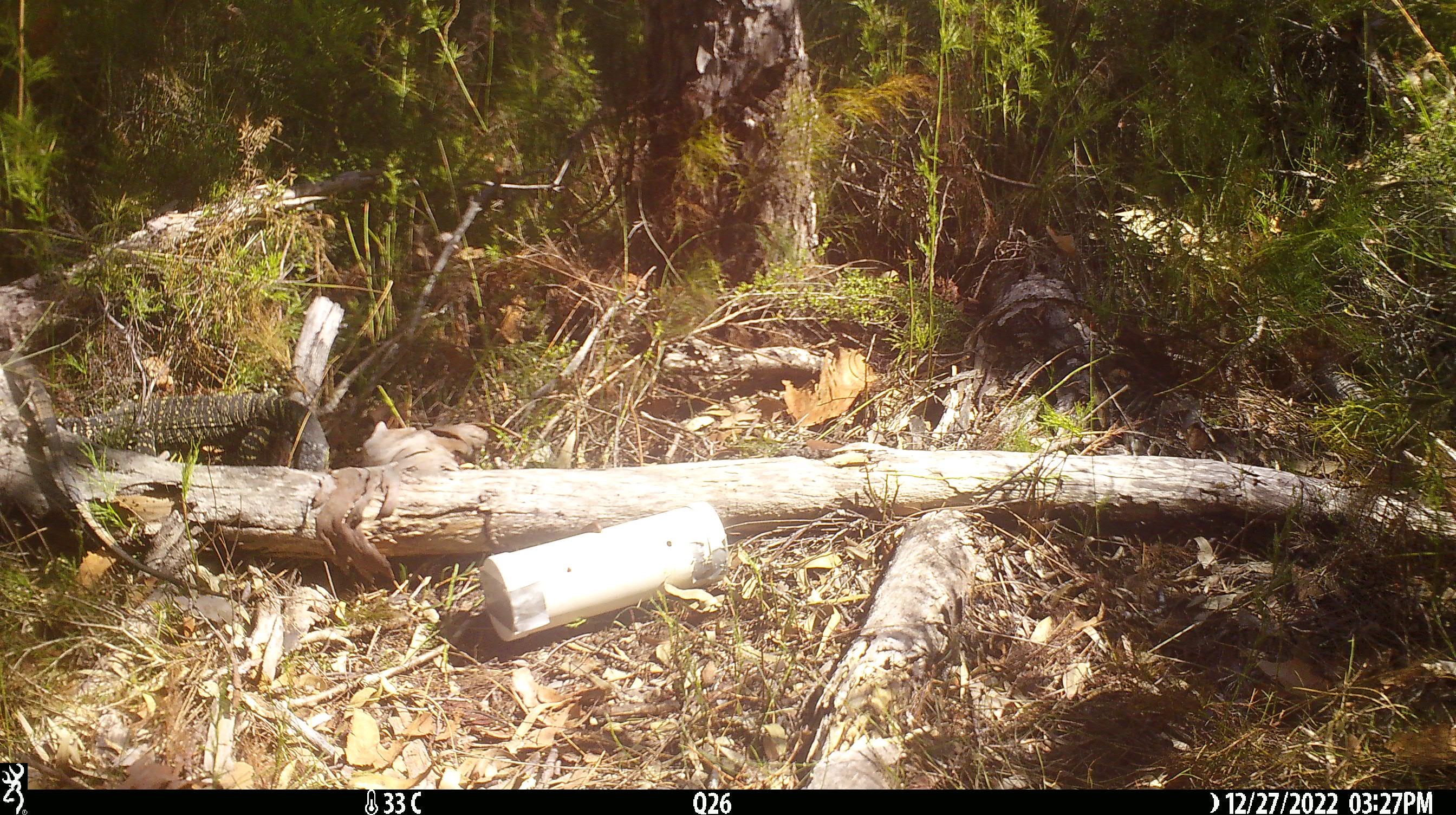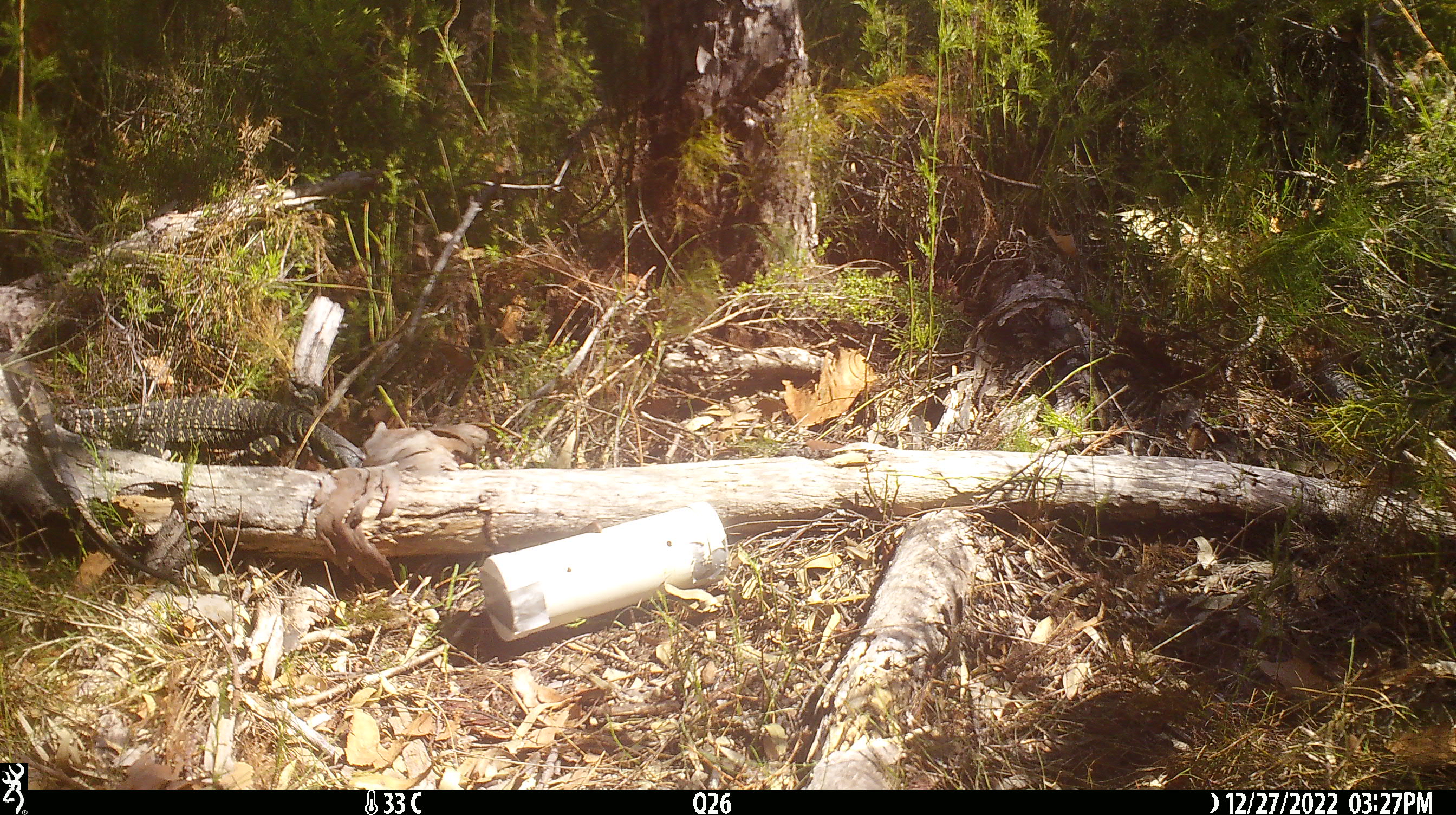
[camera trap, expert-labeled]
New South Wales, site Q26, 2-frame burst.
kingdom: Animalia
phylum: Chordata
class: Reptilia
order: Squamata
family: Varanidae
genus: Varanus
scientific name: Varanus varius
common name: lace monitor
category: goanna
Goanna (lace monitor) (Varanus varius).